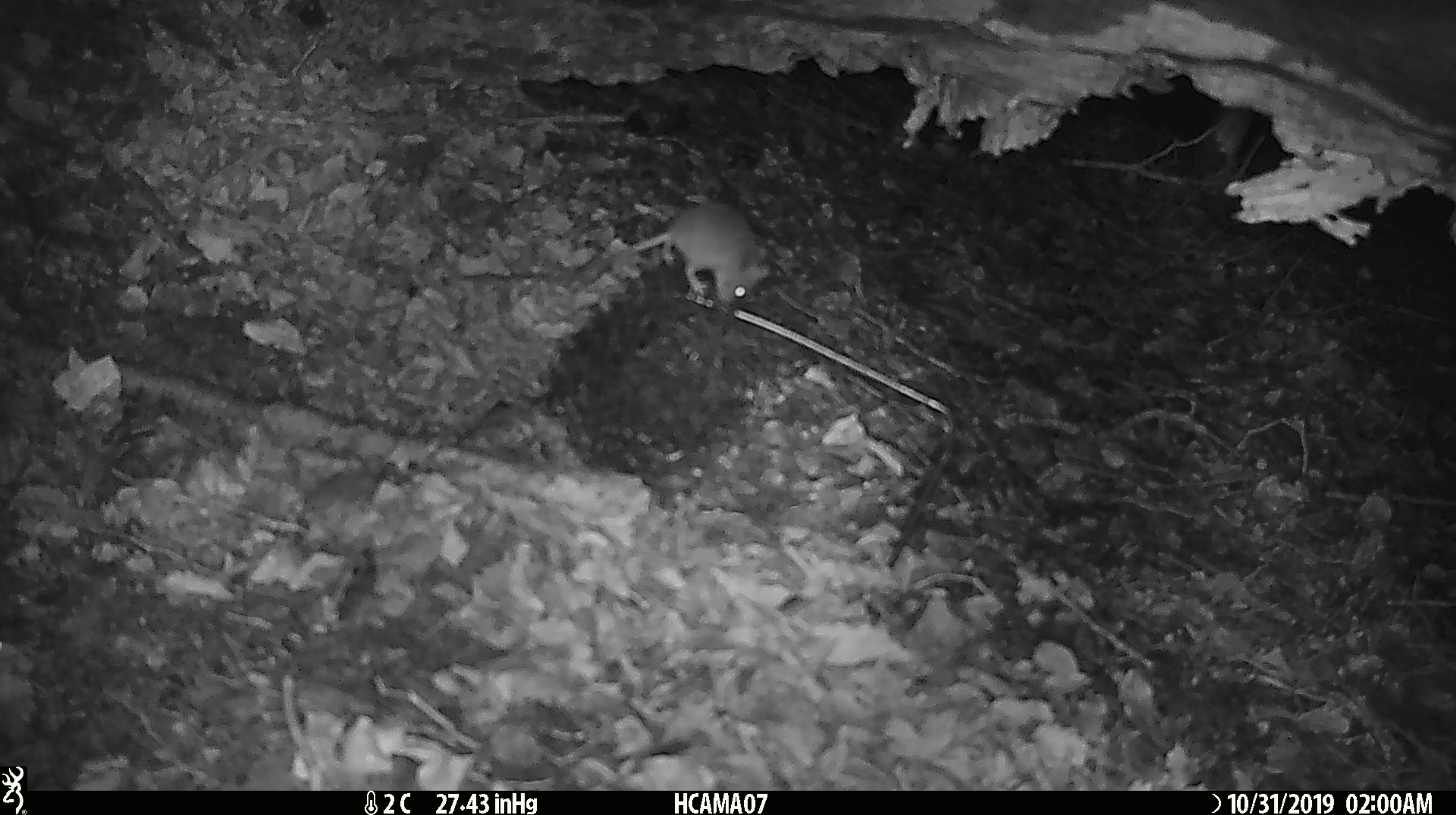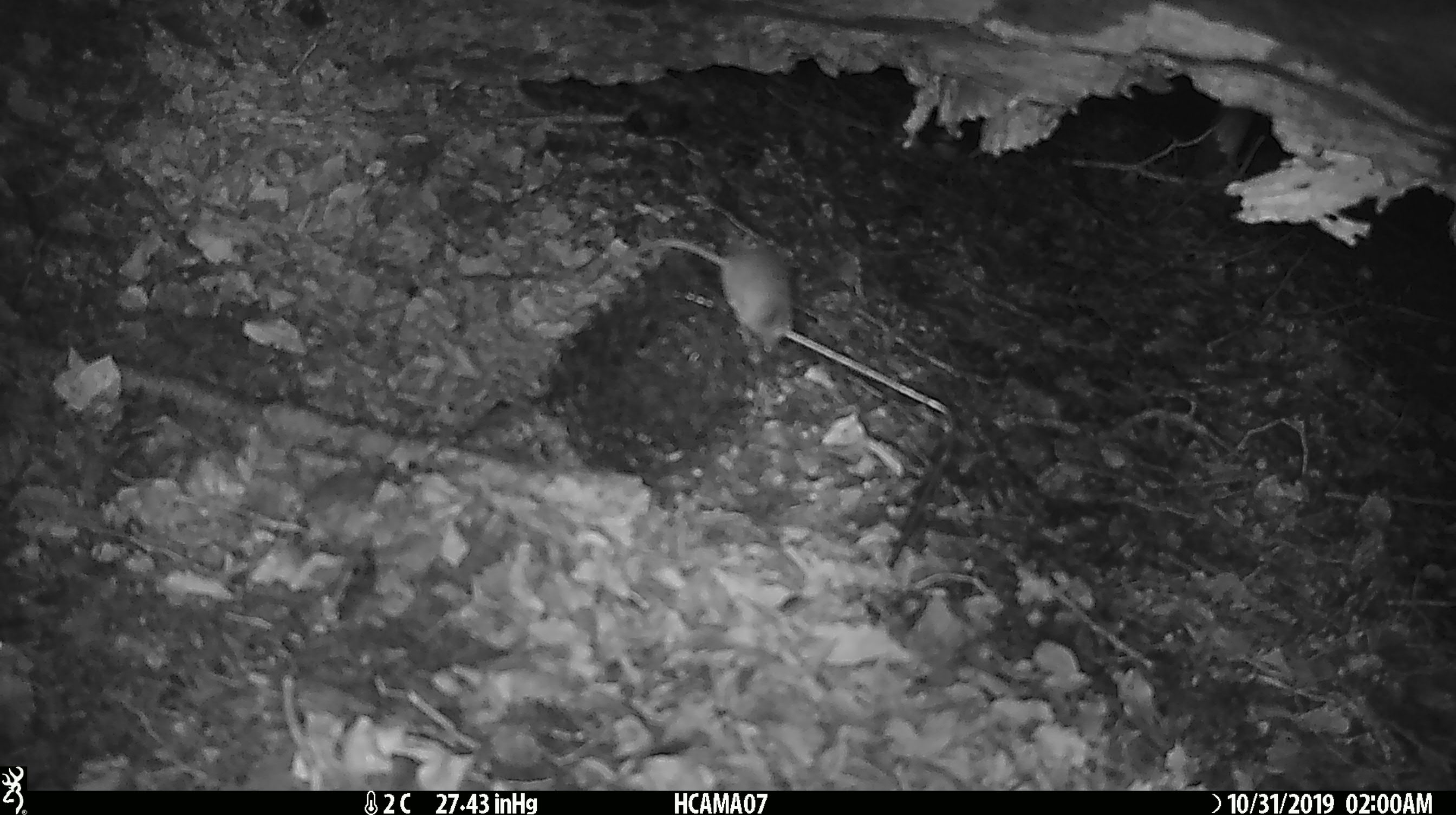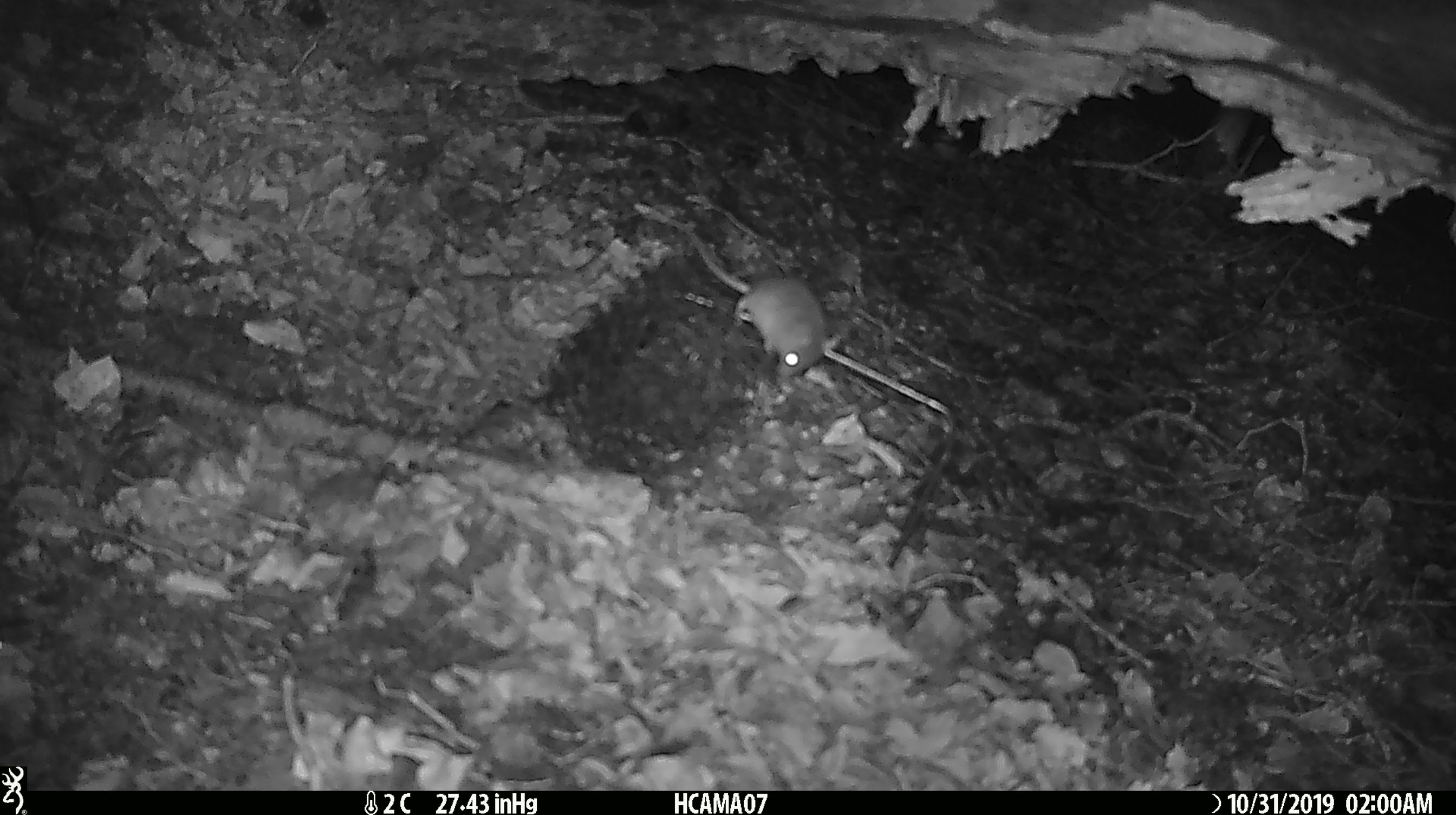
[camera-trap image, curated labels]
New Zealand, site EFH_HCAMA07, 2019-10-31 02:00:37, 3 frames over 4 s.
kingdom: Animalia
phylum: Chordata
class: Mammalia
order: Rodentia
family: Muridae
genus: Mus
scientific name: Mus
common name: mouse